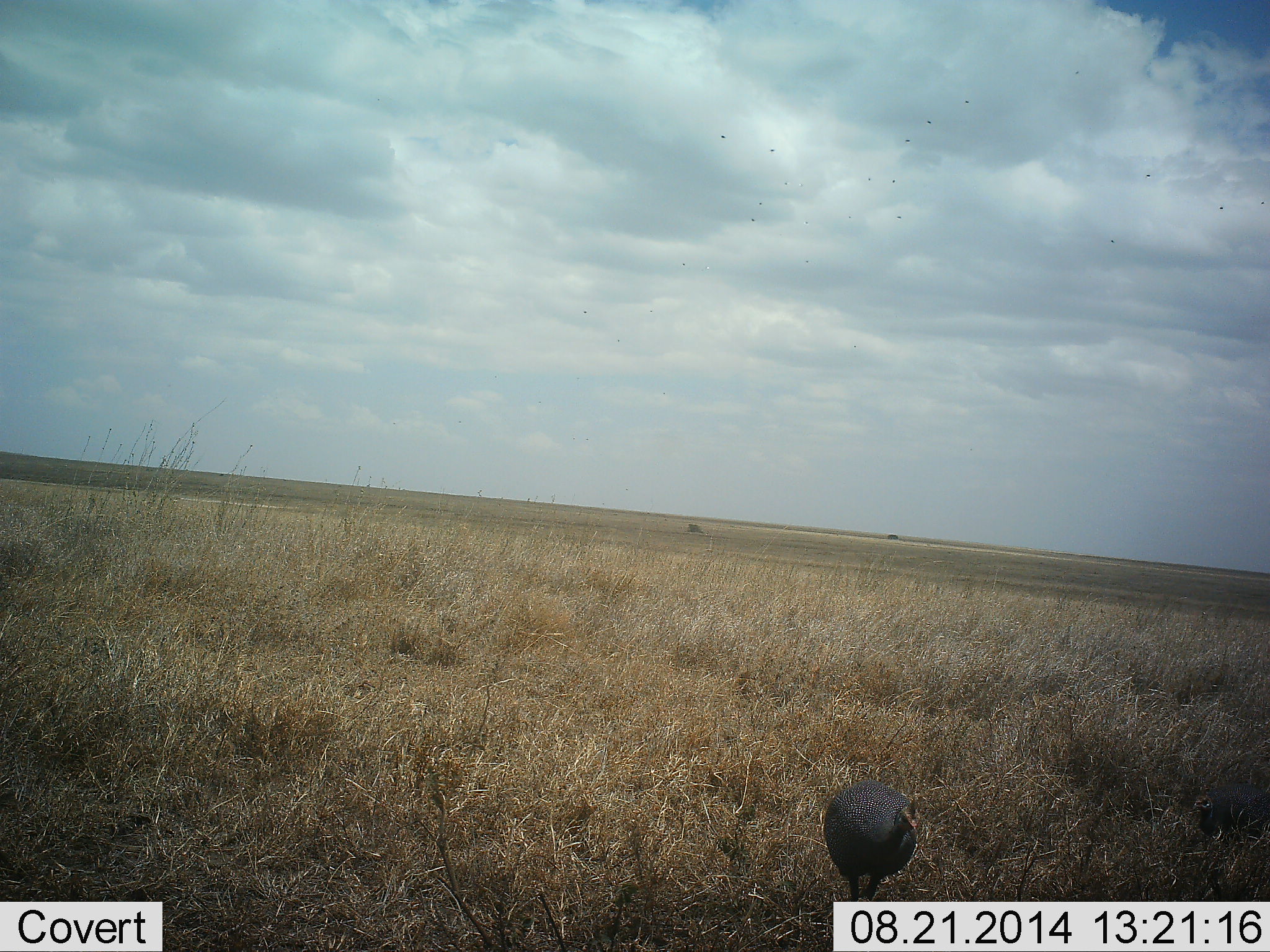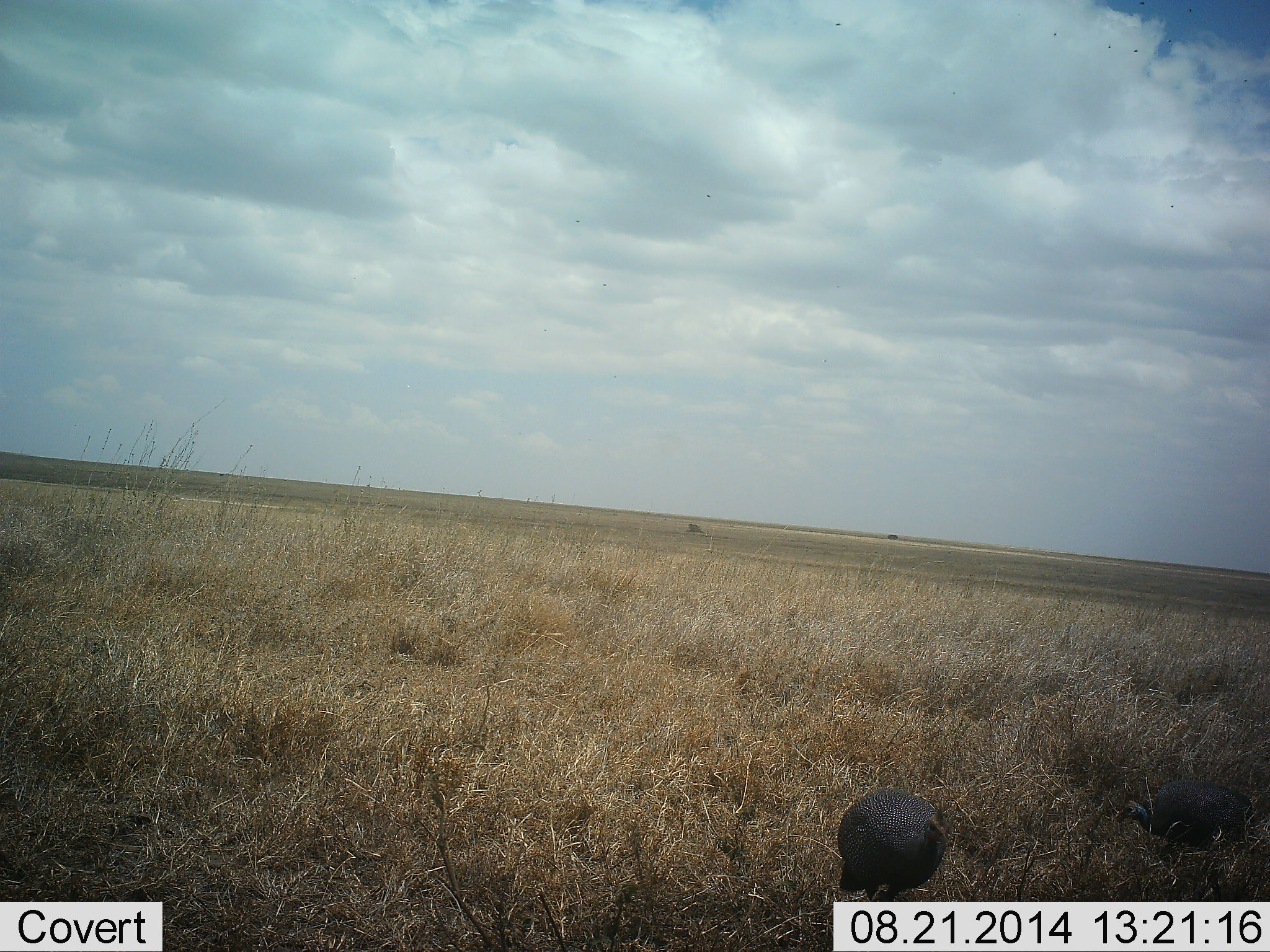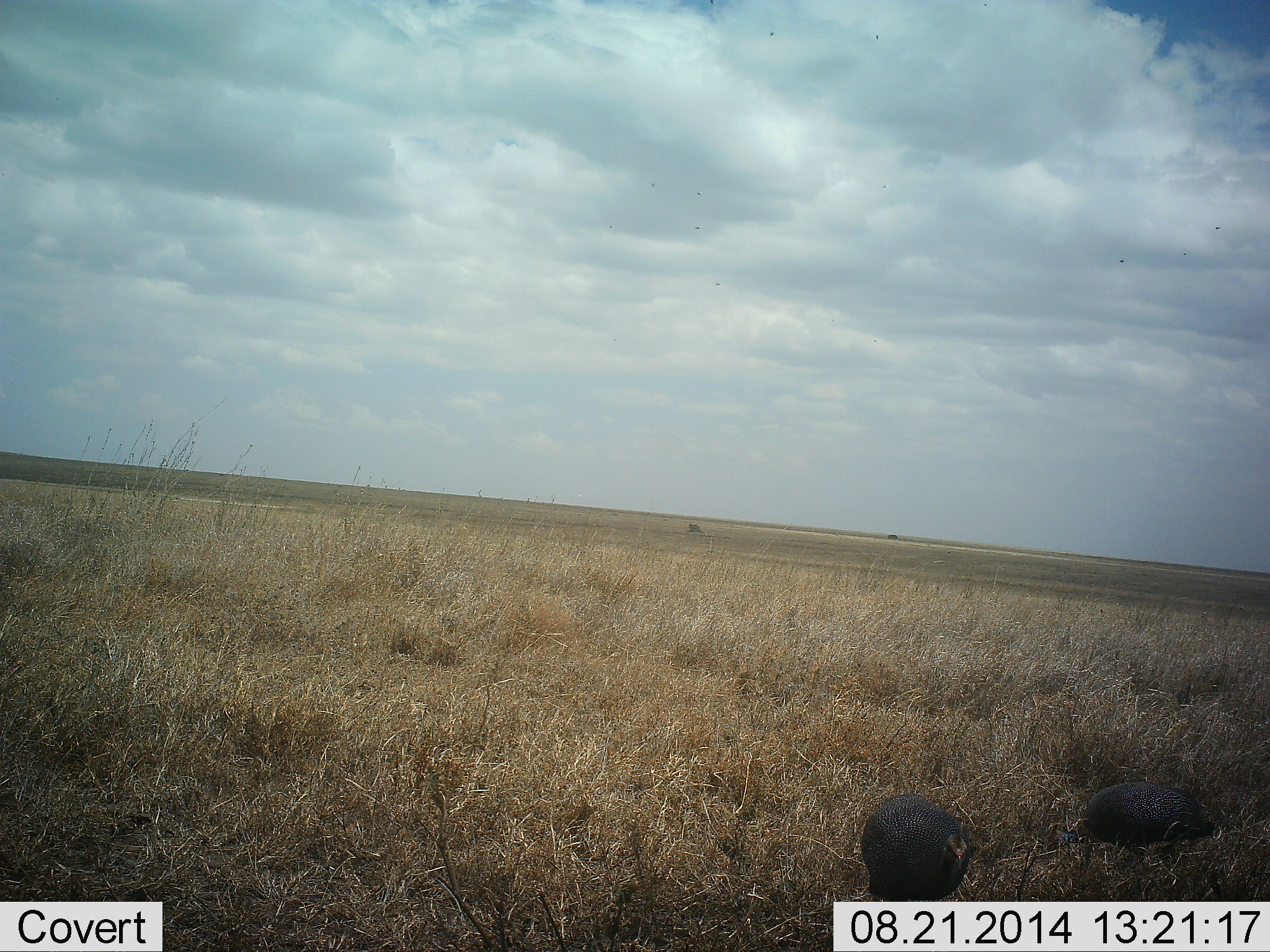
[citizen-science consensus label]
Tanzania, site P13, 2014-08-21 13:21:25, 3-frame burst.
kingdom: Animalia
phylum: Chordata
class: Aves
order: Galliformes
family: Numididae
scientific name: Numididae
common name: guinea fowl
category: guineafowl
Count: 2.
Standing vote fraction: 40%.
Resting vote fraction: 0%.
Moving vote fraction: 60%.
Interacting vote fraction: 0%.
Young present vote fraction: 0%.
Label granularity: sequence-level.